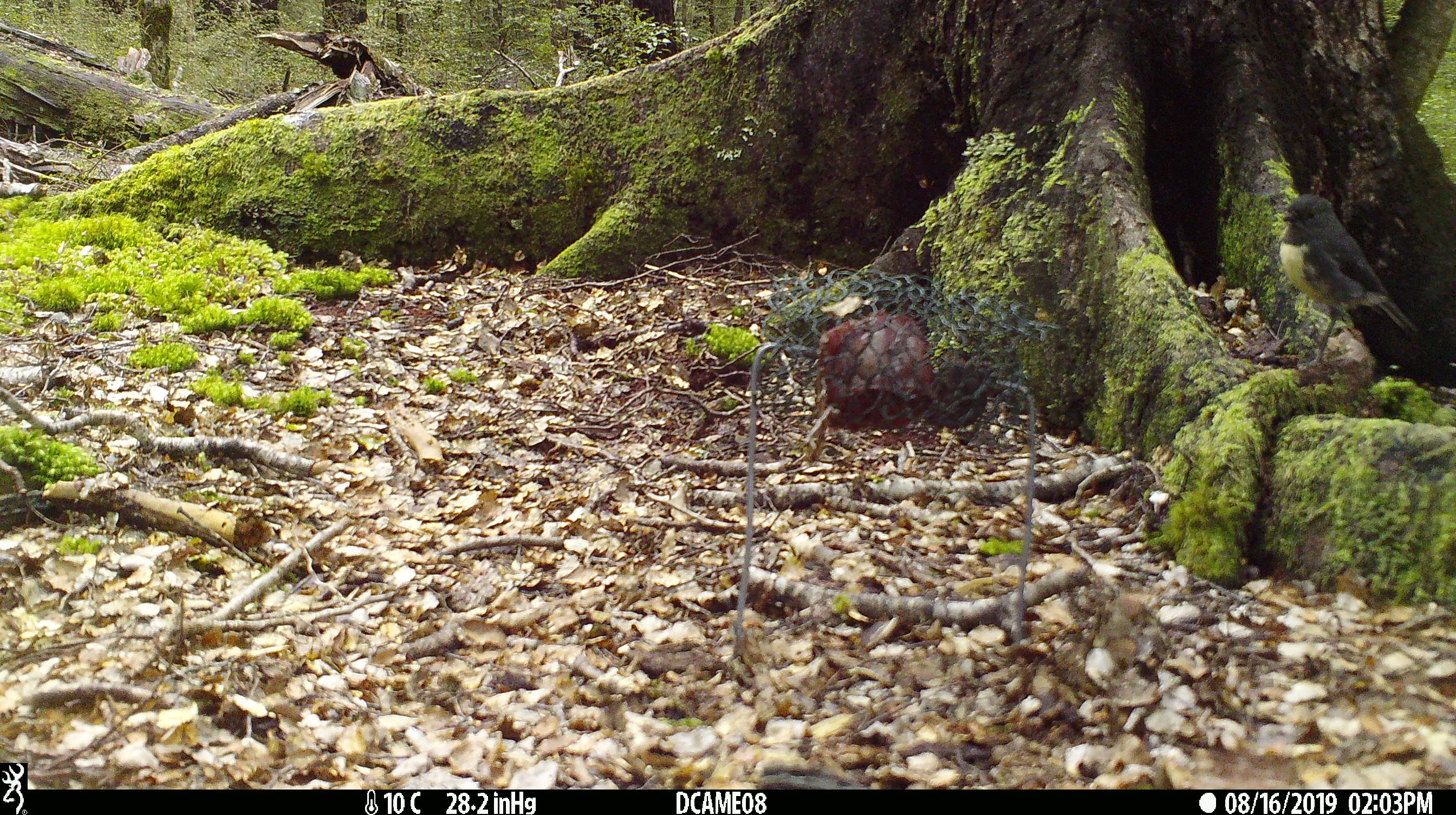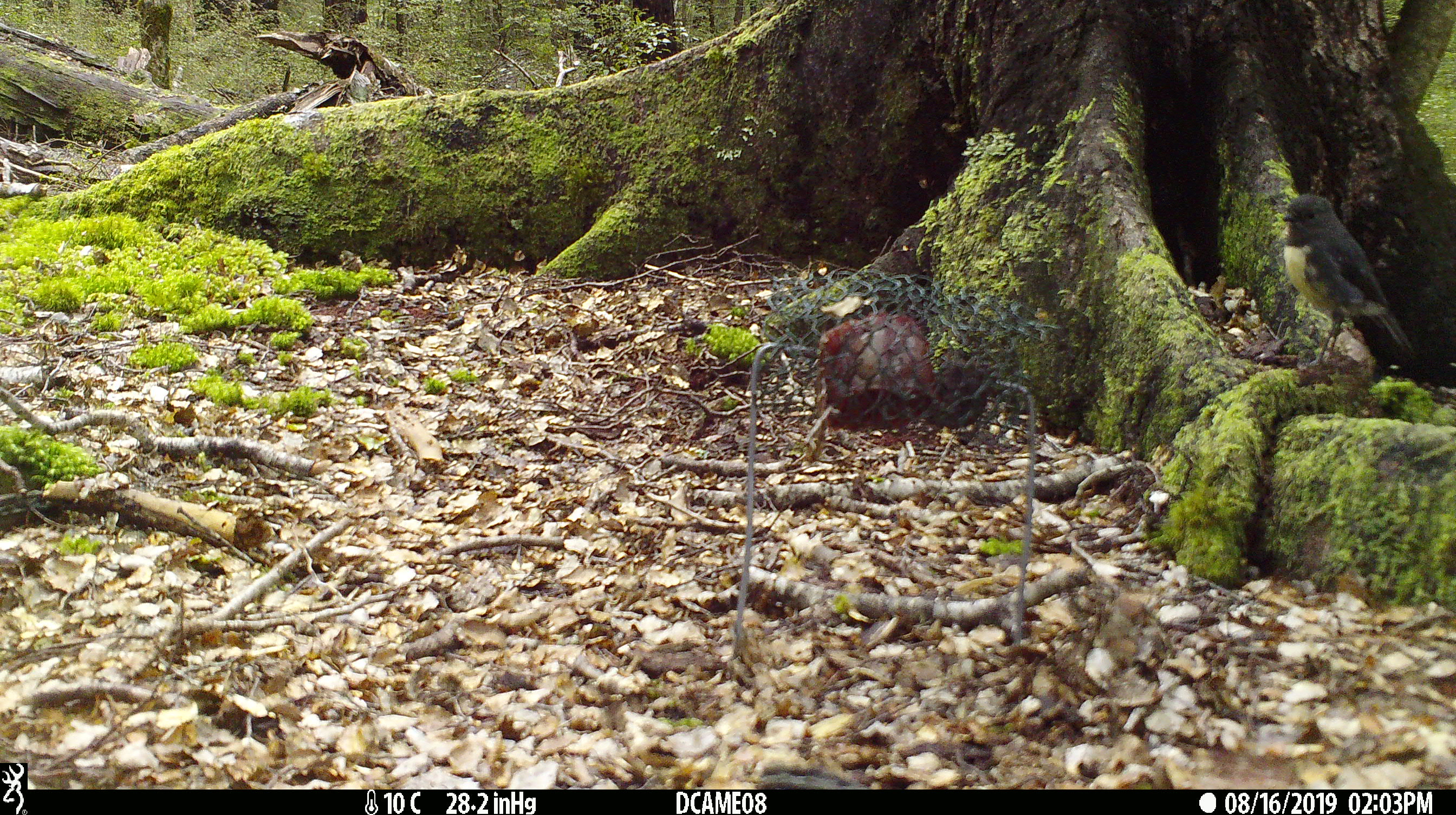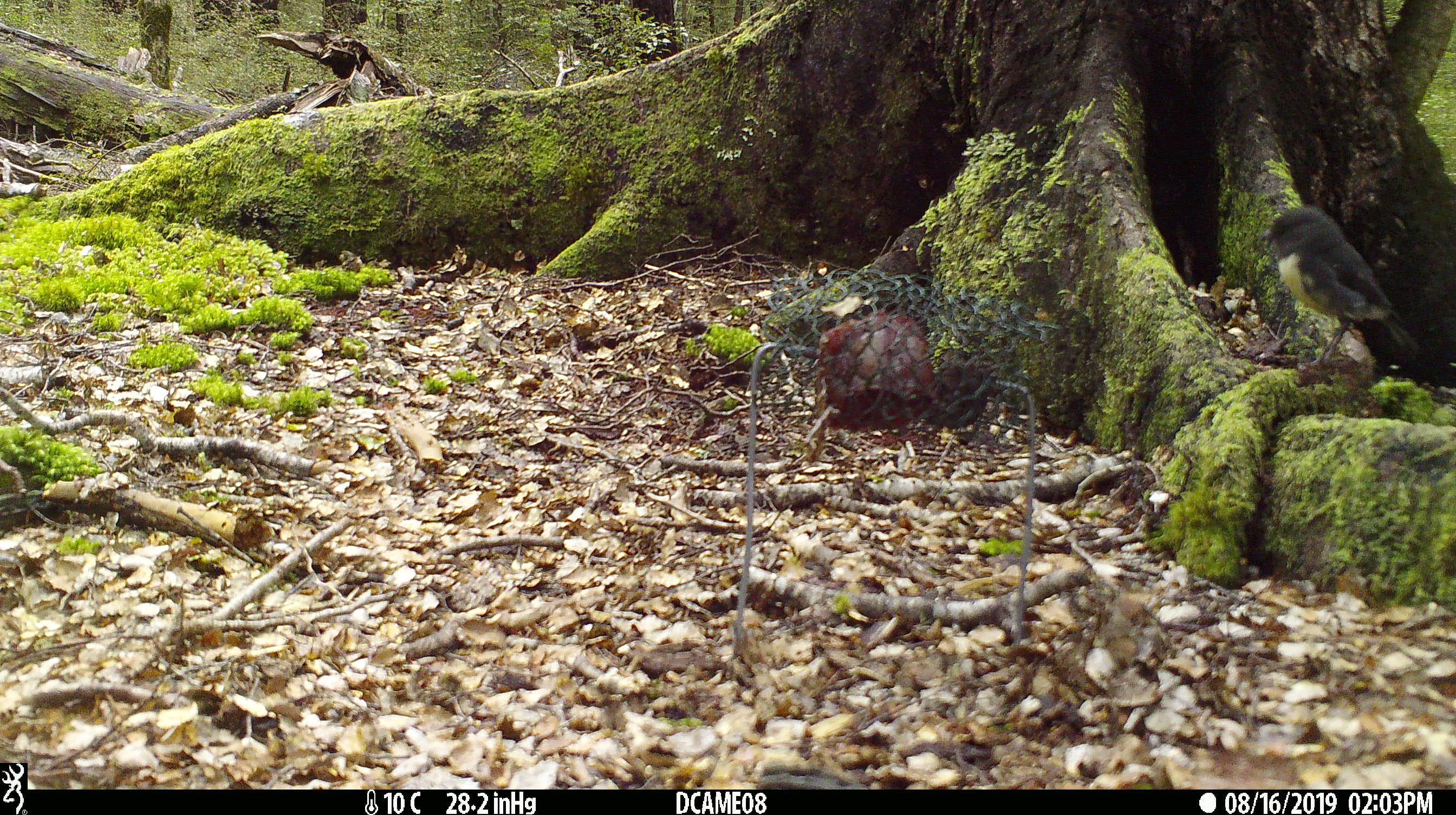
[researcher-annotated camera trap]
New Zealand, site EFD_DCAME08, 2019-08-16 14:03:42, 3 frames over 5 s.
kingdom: Animalia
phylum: Chordata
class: Aves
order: Passeriformes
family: Petroicidae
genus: Petroica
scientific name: Petroica australis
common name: new zealand robin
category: robin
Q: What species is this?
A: Robin (new zealand robin) (Petroica australis).